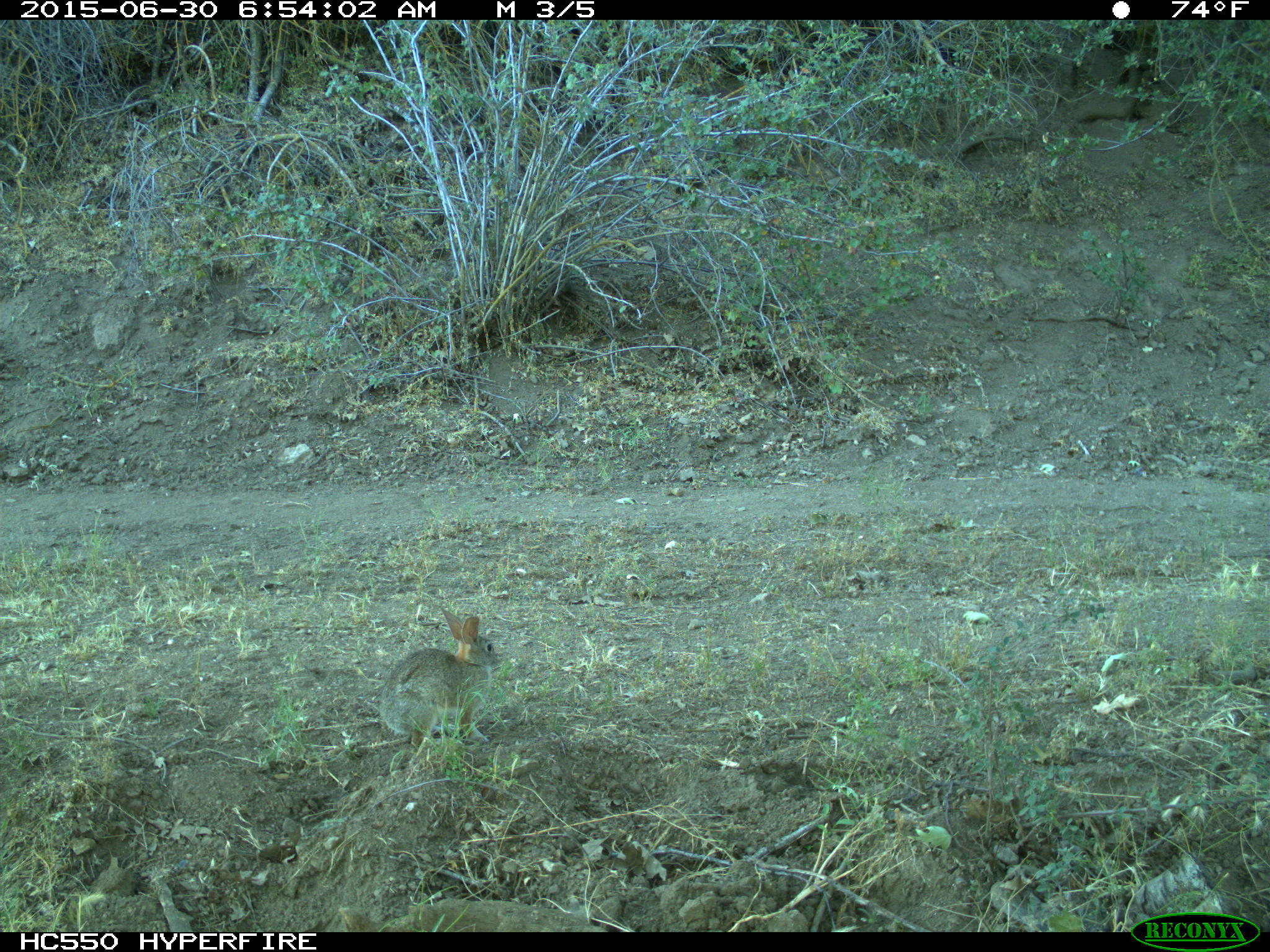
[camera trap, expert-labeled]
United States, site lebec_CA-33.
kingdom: Animalia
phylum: Chordata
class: Mammalia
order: Lagomorpha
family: Leporidae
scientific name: Leporidae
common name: rabbits and hares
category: unidentified rabbit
Unidentified rabbit (rabbits and hares) (Leporidae).